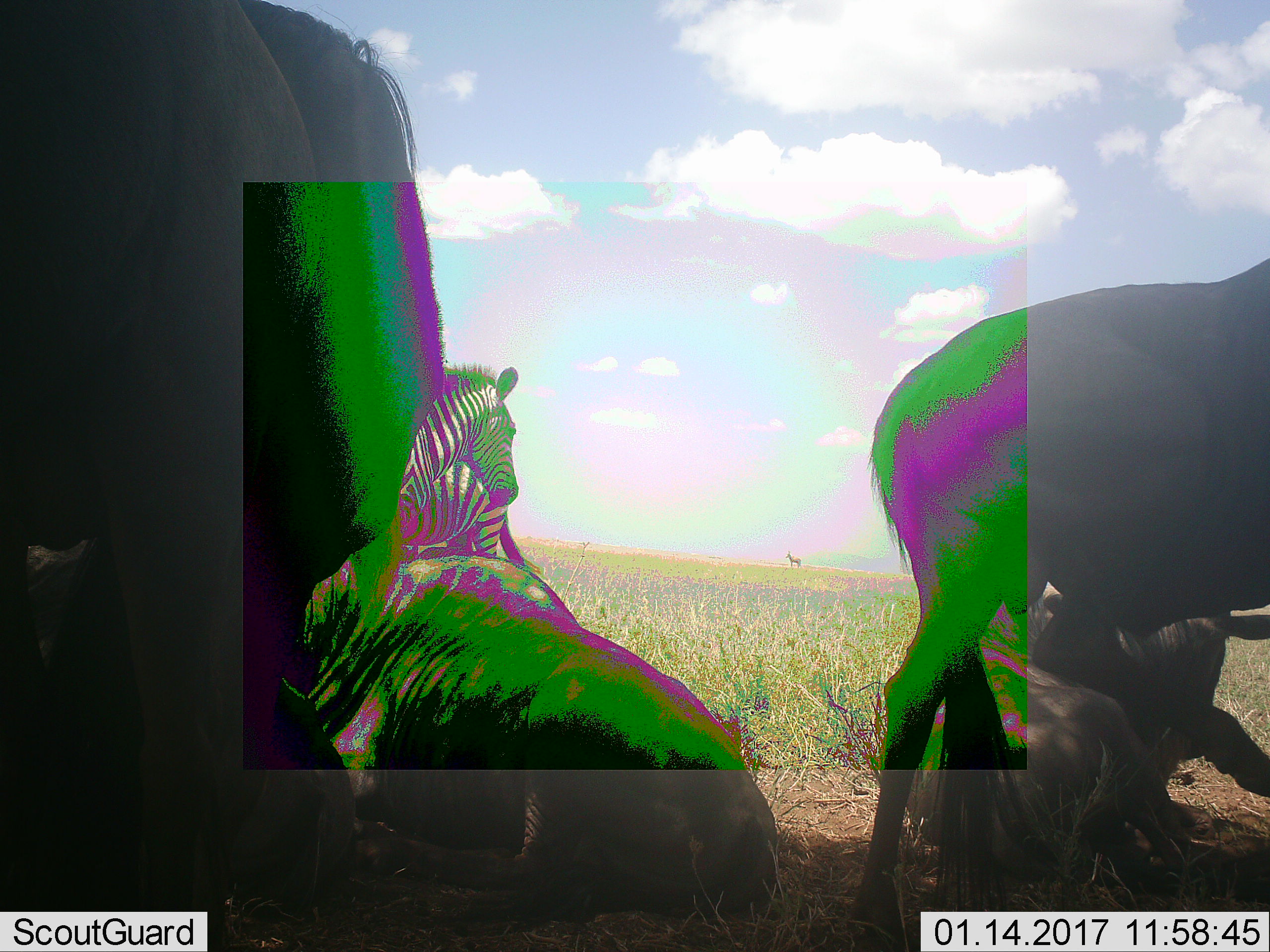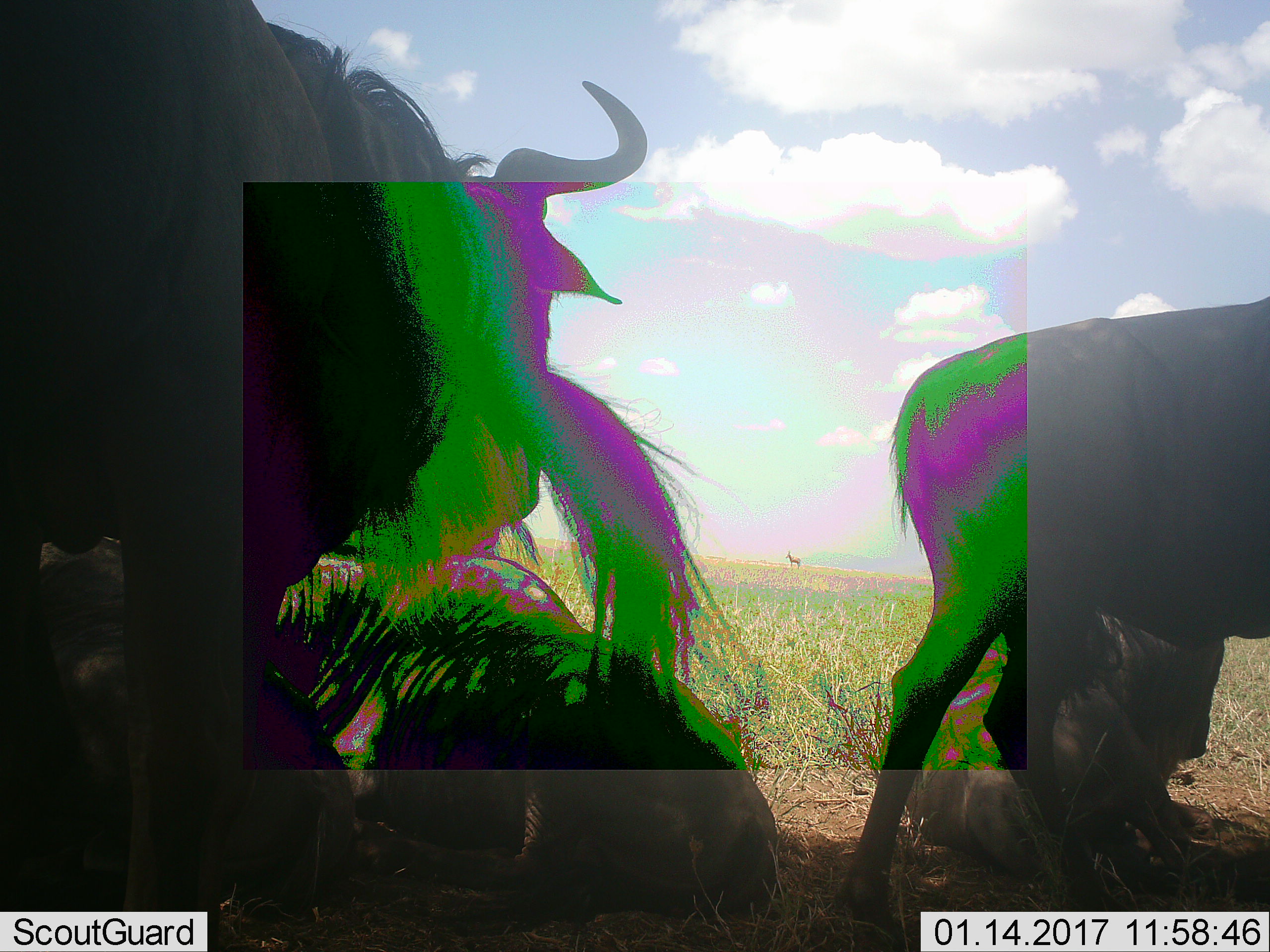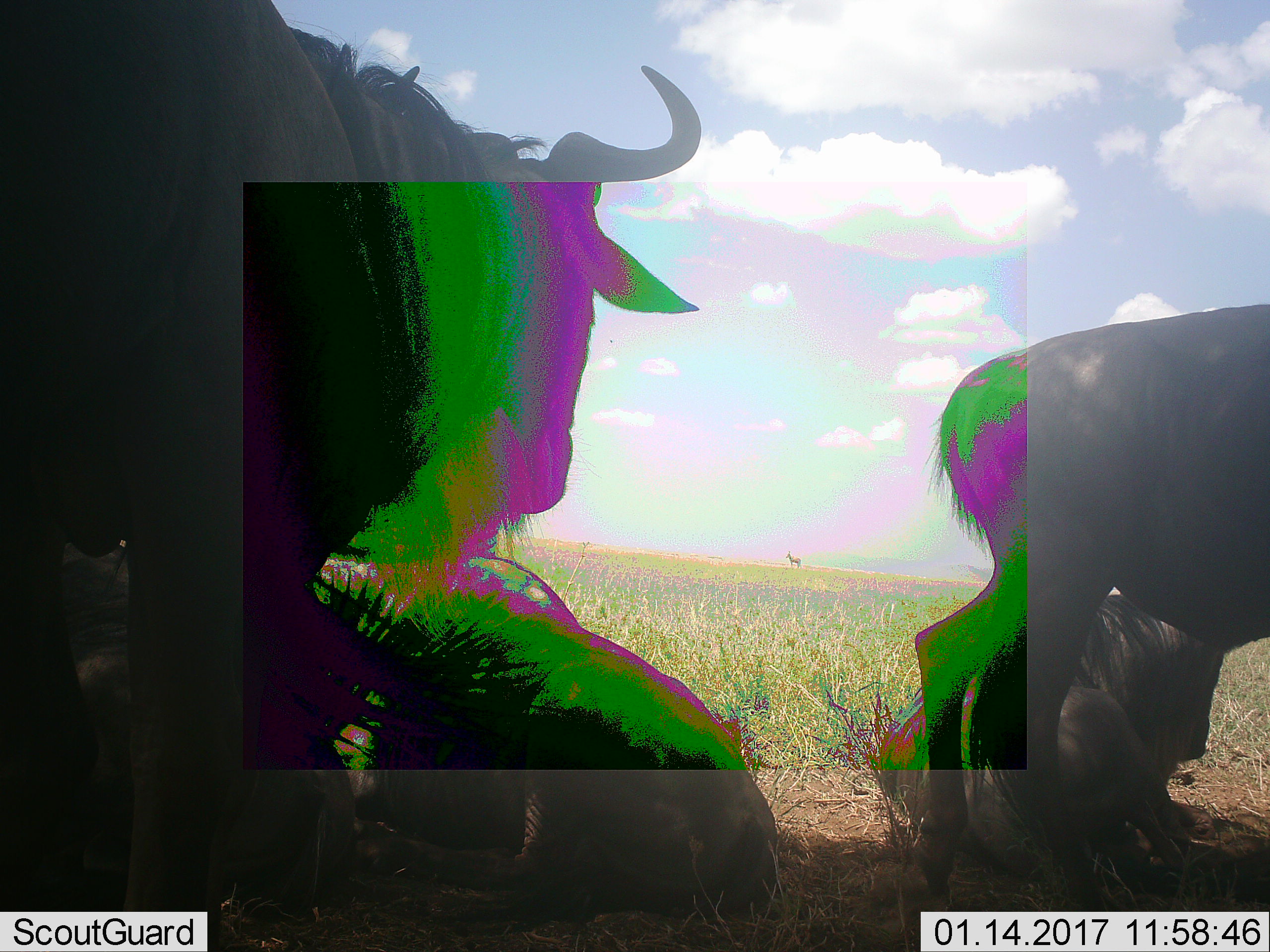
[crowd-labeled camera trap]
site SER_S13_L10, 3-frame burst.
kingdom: Animalia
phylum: Chordata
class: Mammalia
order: Artiodactyla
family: Bovidae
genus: Connochaetes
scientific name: Connochaetes taurinus taurinus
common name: blue wildebeest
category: wildebeestblue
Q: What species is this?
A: Wildebeestblue (blue wildebeest) (Connochaetes taurinus taurinus).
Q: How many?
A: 5.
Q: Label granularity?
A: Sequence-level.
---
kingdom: Animalia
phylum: Chordata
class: Mammalia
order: Perissodactyla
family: Equidae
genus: Equus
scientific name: Equus quagga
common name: plains zebra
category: zebraplains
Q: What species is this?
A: Zebraplains (plains zebra) (Equus quagga).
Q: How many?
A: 2.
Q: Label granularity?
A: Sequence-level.